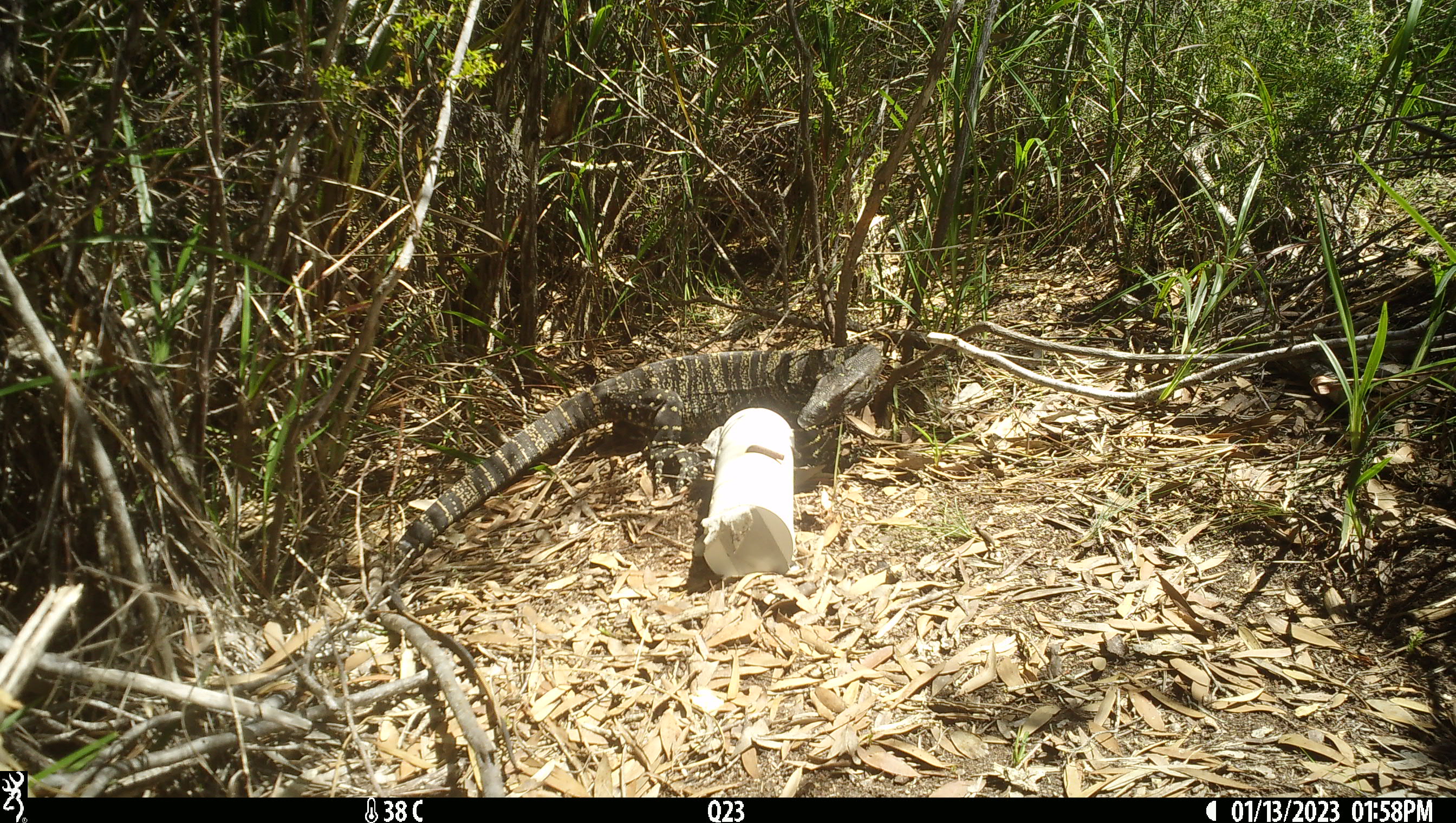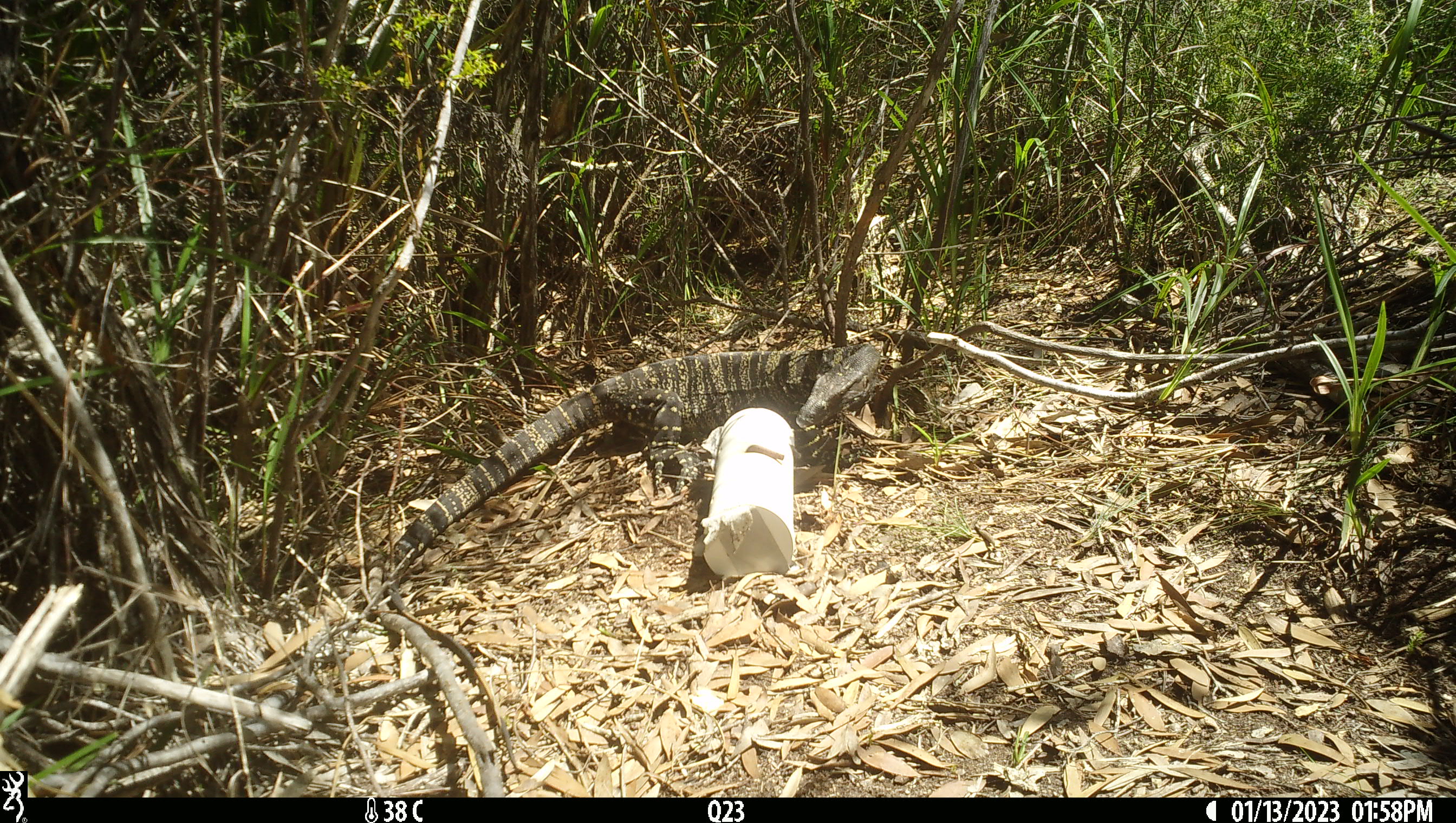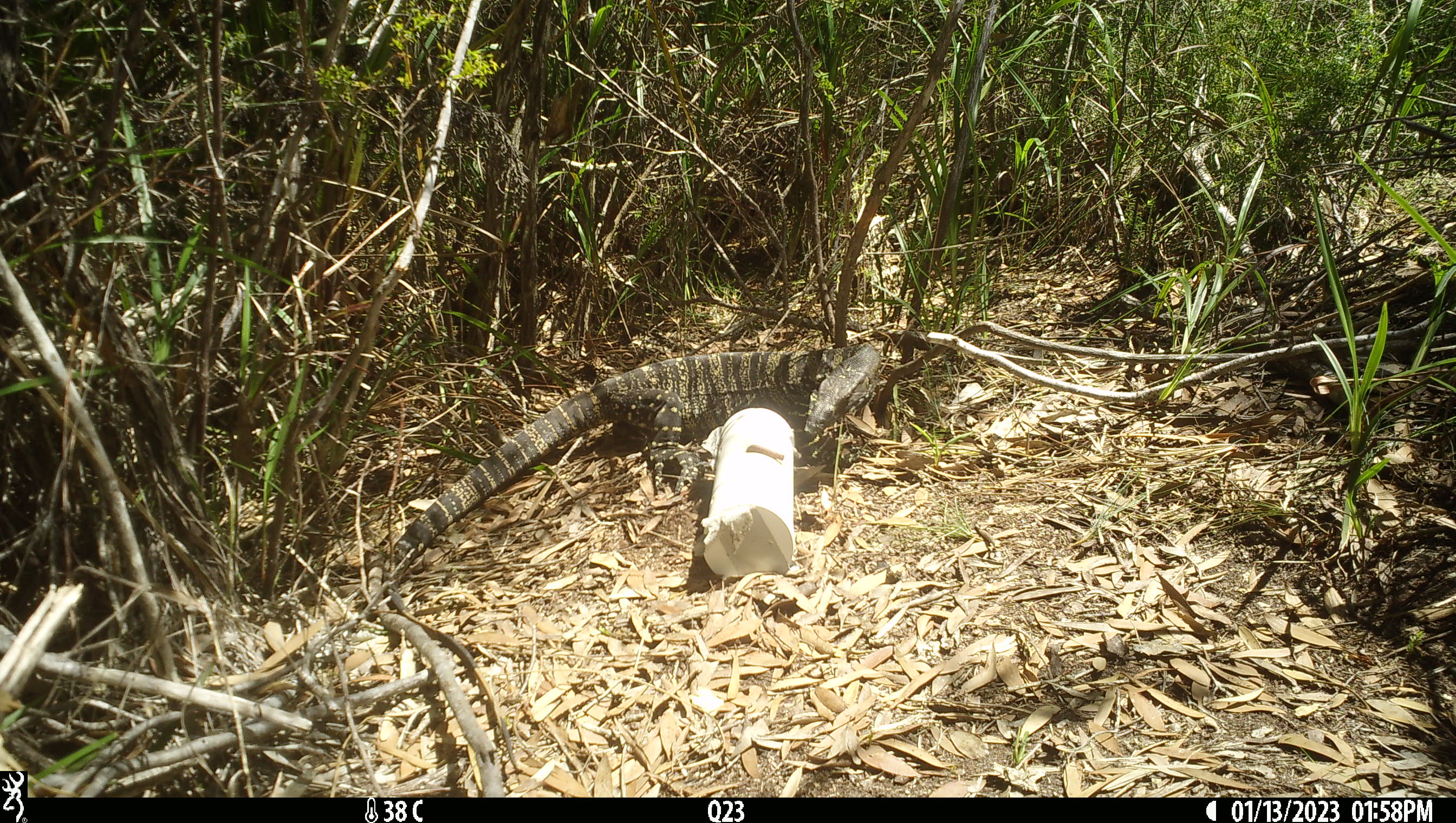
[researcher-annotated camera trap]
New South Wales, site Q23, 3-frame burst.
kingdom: Animalia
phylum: Chordata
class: Reptilia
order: Squamata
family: Varanidae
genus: Varanus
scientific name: Varanus varius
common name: lace monitor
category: goanna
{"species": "goanna (lace monitor) (Varanus varius)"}